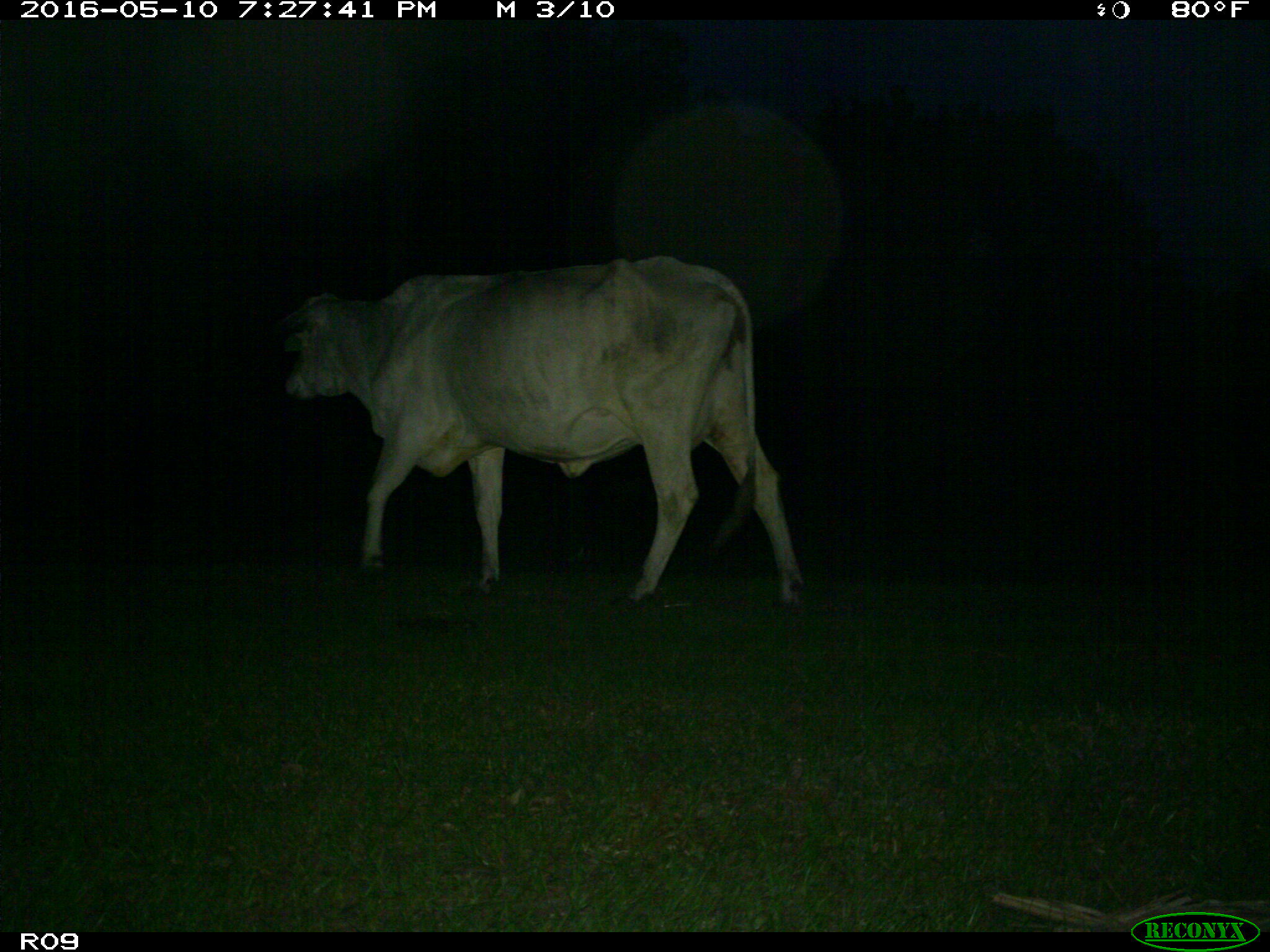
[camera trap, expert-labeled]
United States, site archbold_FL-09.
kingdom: Animalia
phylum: Chordata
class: Mammalia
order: Artiodactyla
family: Bovidae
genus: Bos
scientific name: Bos taurus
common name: domestic cow